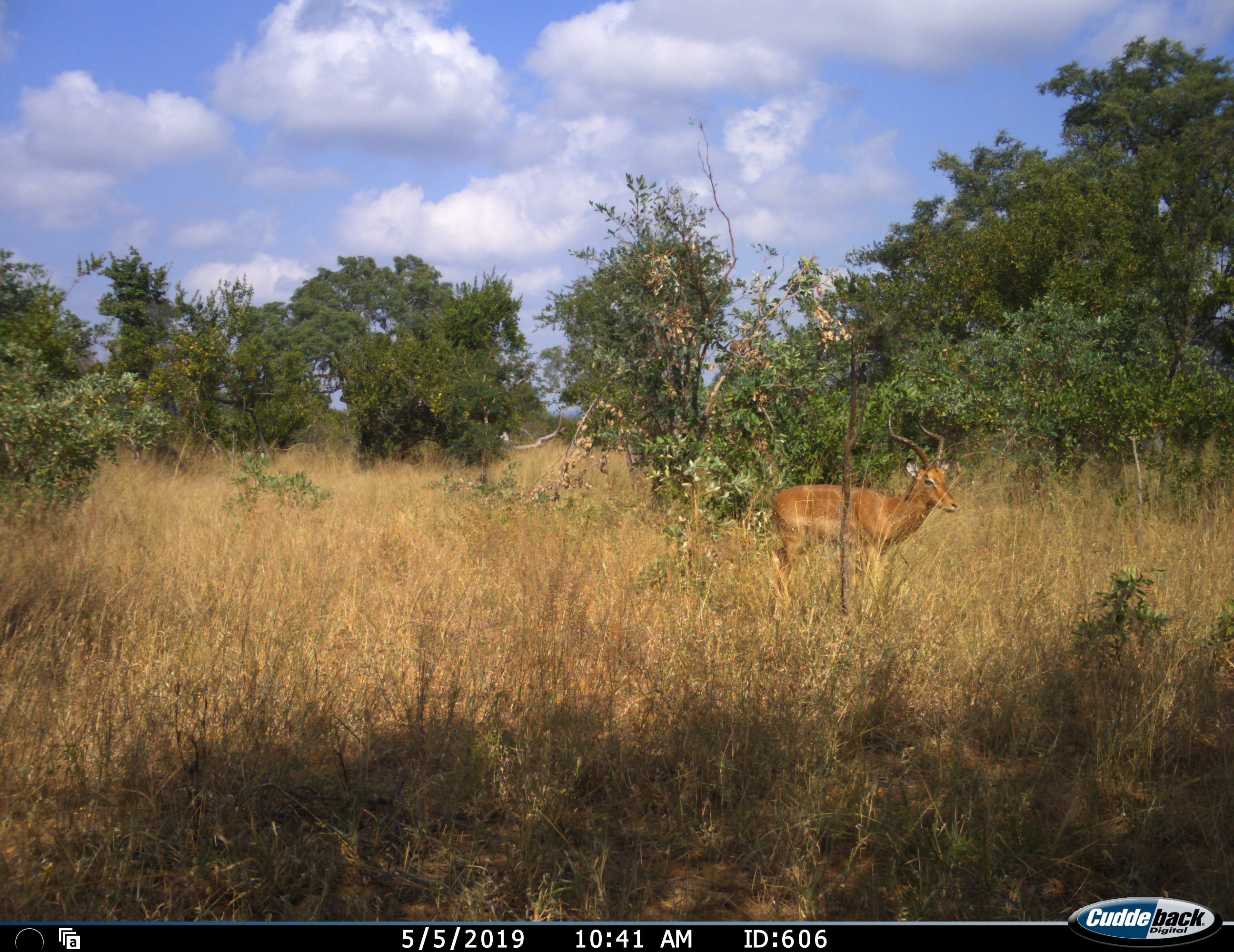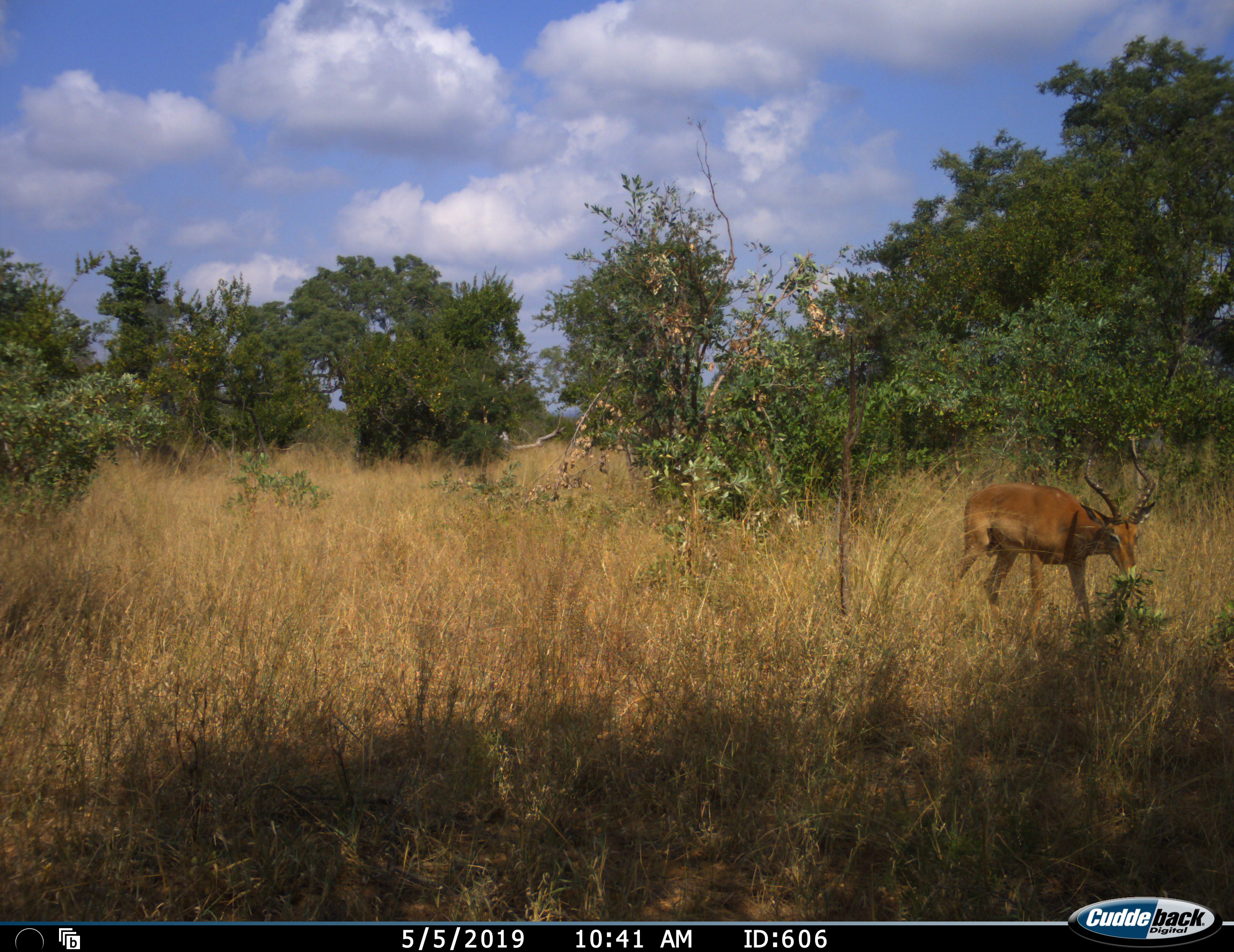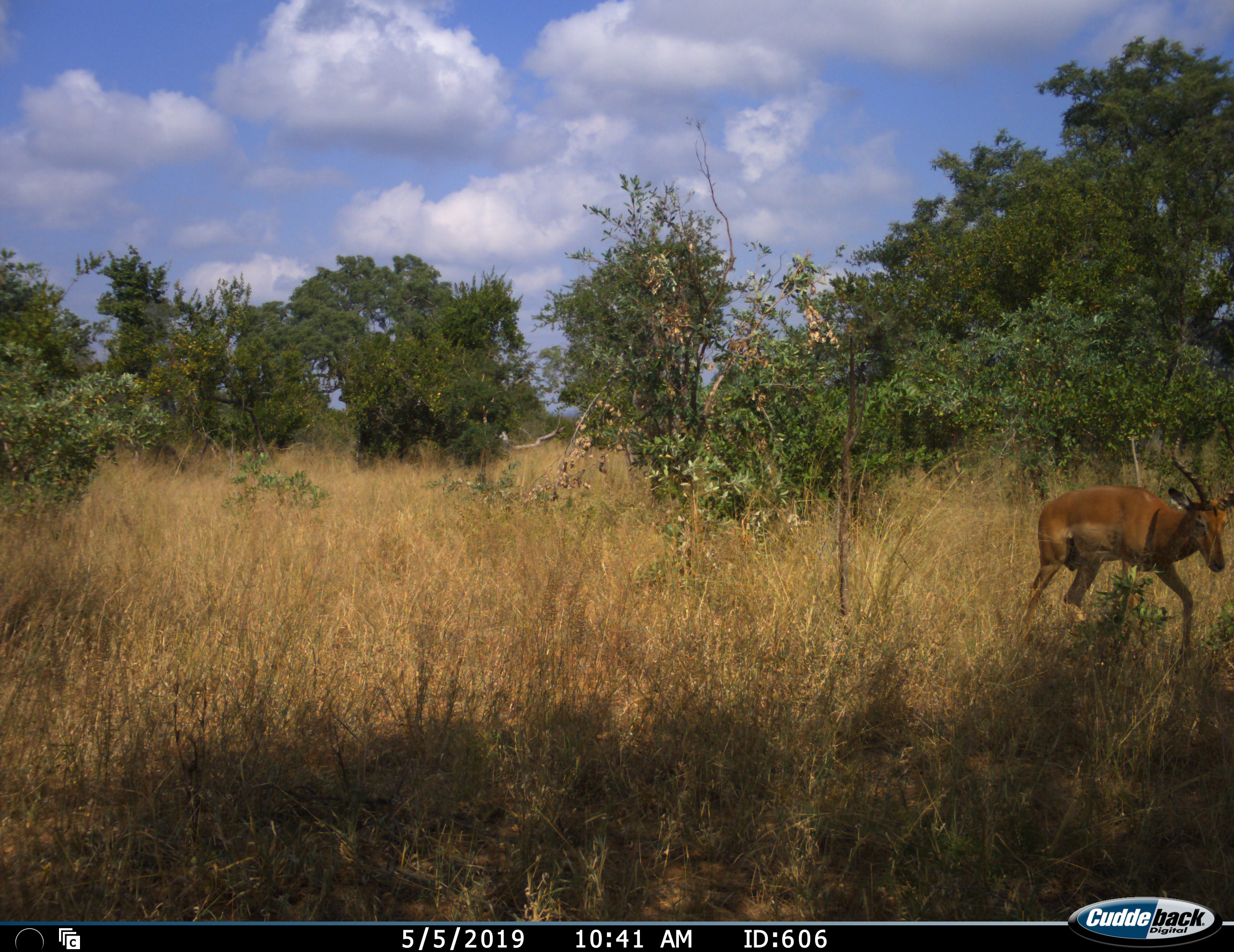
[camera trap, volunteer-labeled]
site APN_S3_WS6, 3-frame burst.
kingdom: Animalia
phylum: Chordata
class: Mammalia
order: Artiodactyla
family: Bovidae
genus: Aepyceros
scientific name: Aepyceros melampus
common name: impala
Impala (Aepyceros melampus), count 1. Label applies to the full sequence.